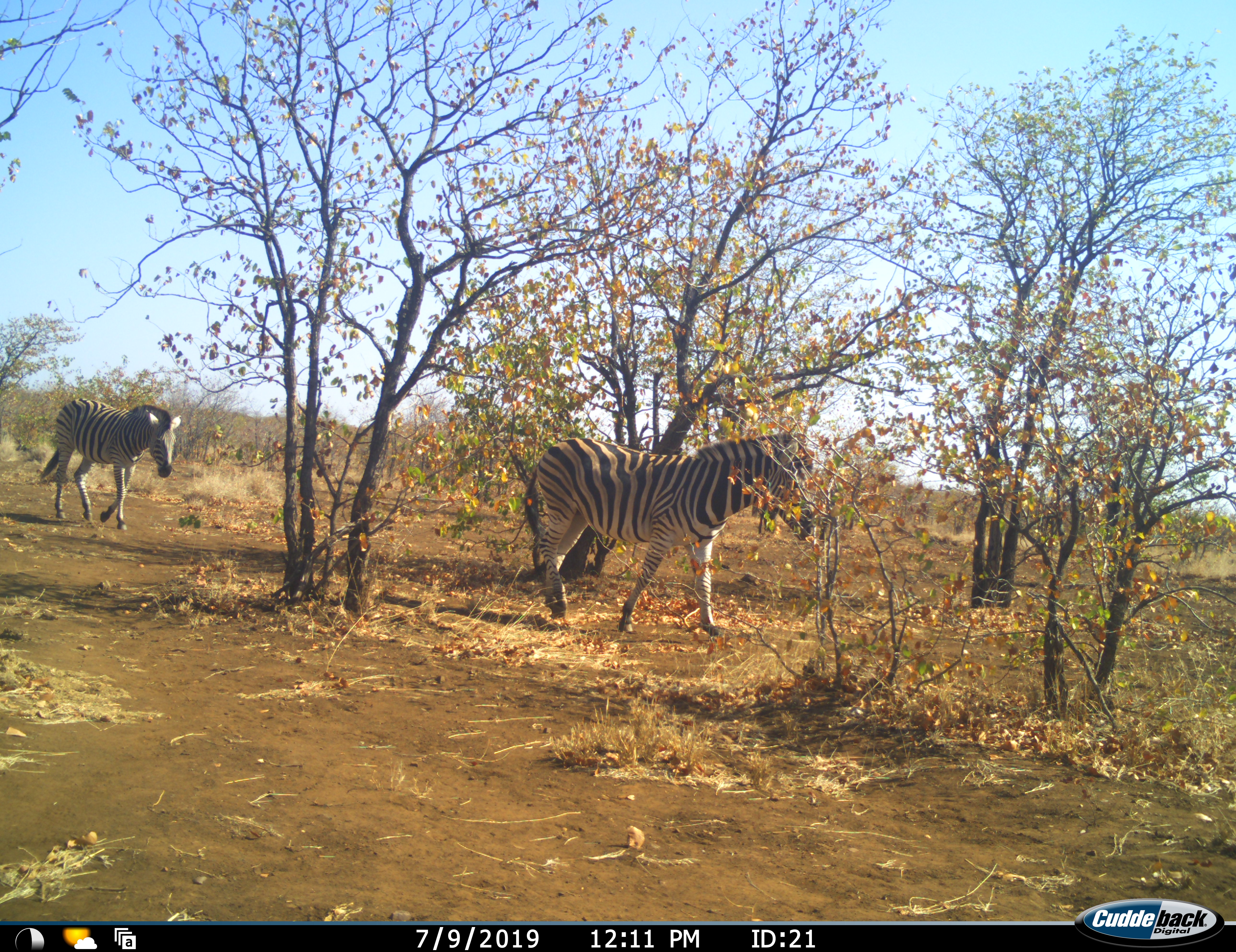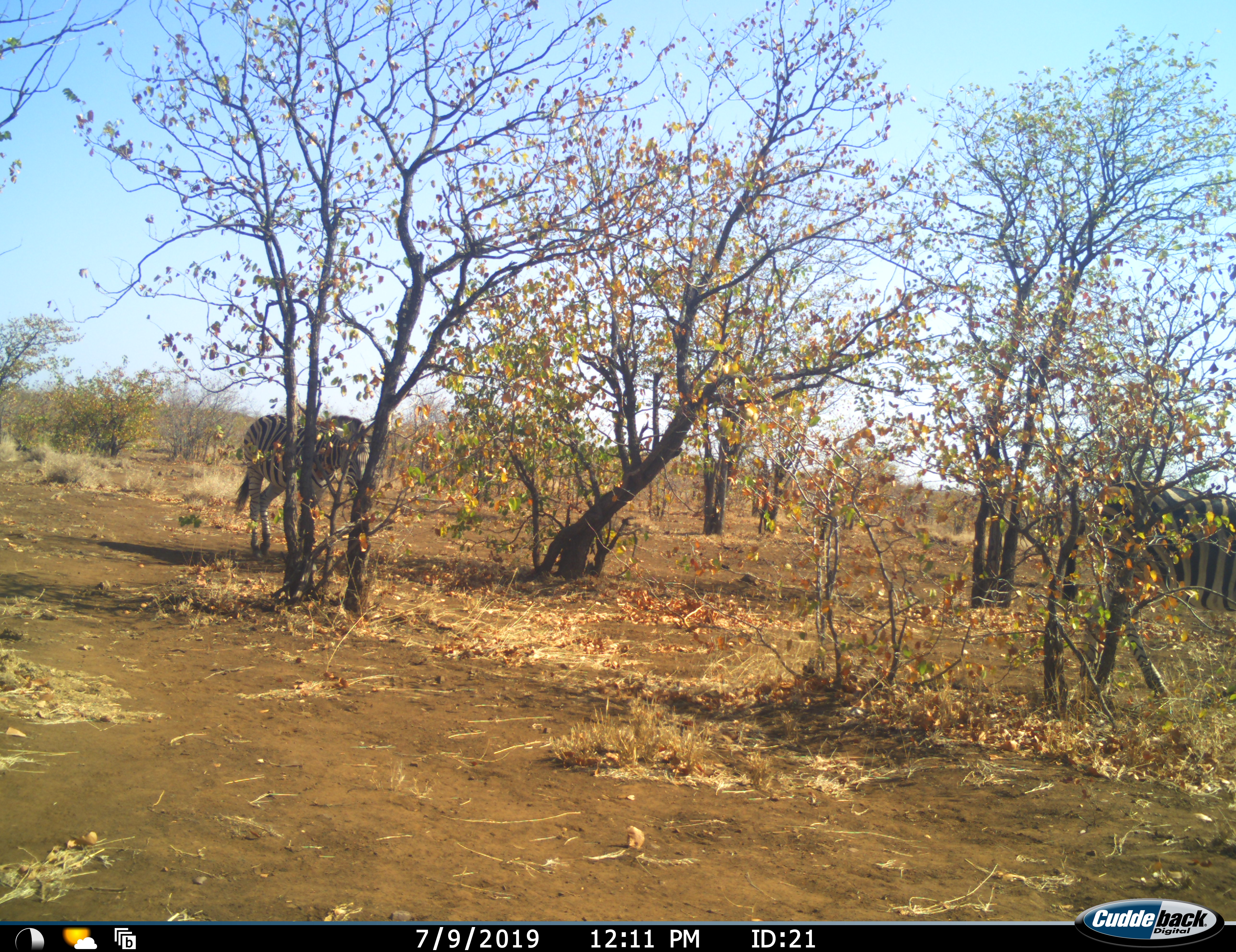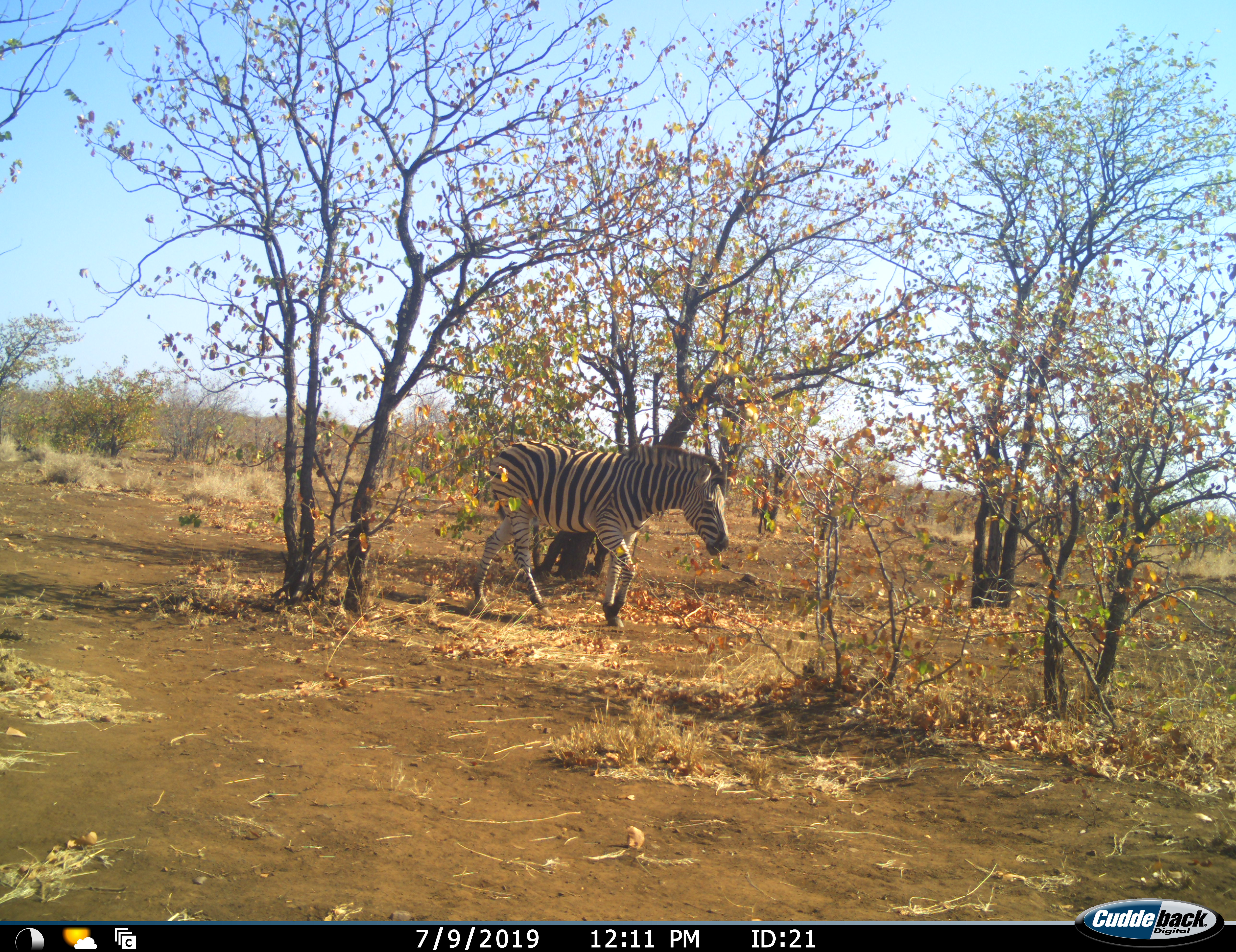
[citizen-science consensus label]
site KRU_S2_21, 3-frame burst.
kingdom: Animalia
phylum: Chordata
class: Mammalia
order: Perissodactyla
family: Equidae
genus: Equus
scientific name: Equus quagga burchellii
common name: burchell's zebra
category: zebraburchells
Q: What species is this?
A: Zebraburchells (burchell's zebra) (Equus quagga burchellii).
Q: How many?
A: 2.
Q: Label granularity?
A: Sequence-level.